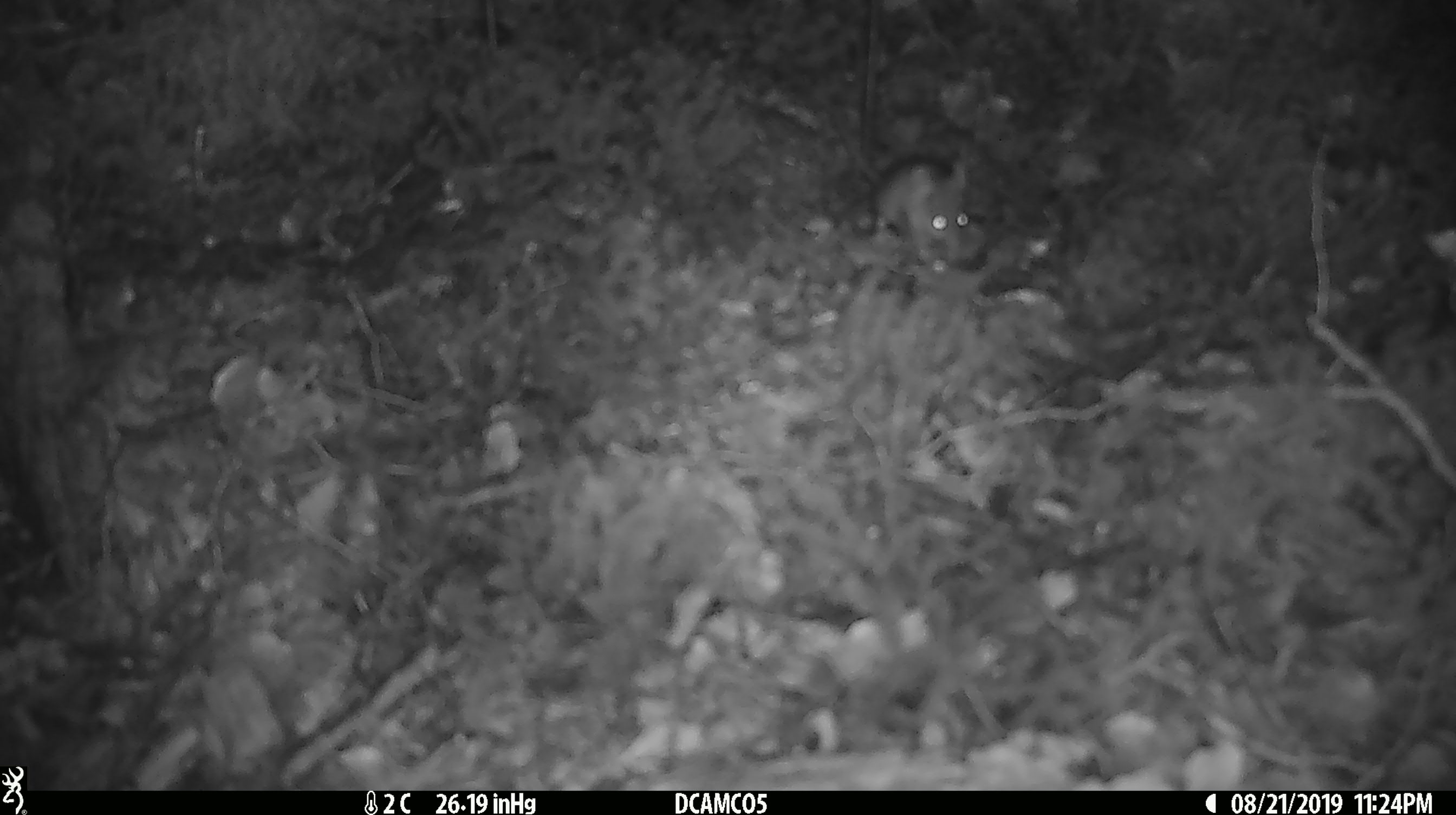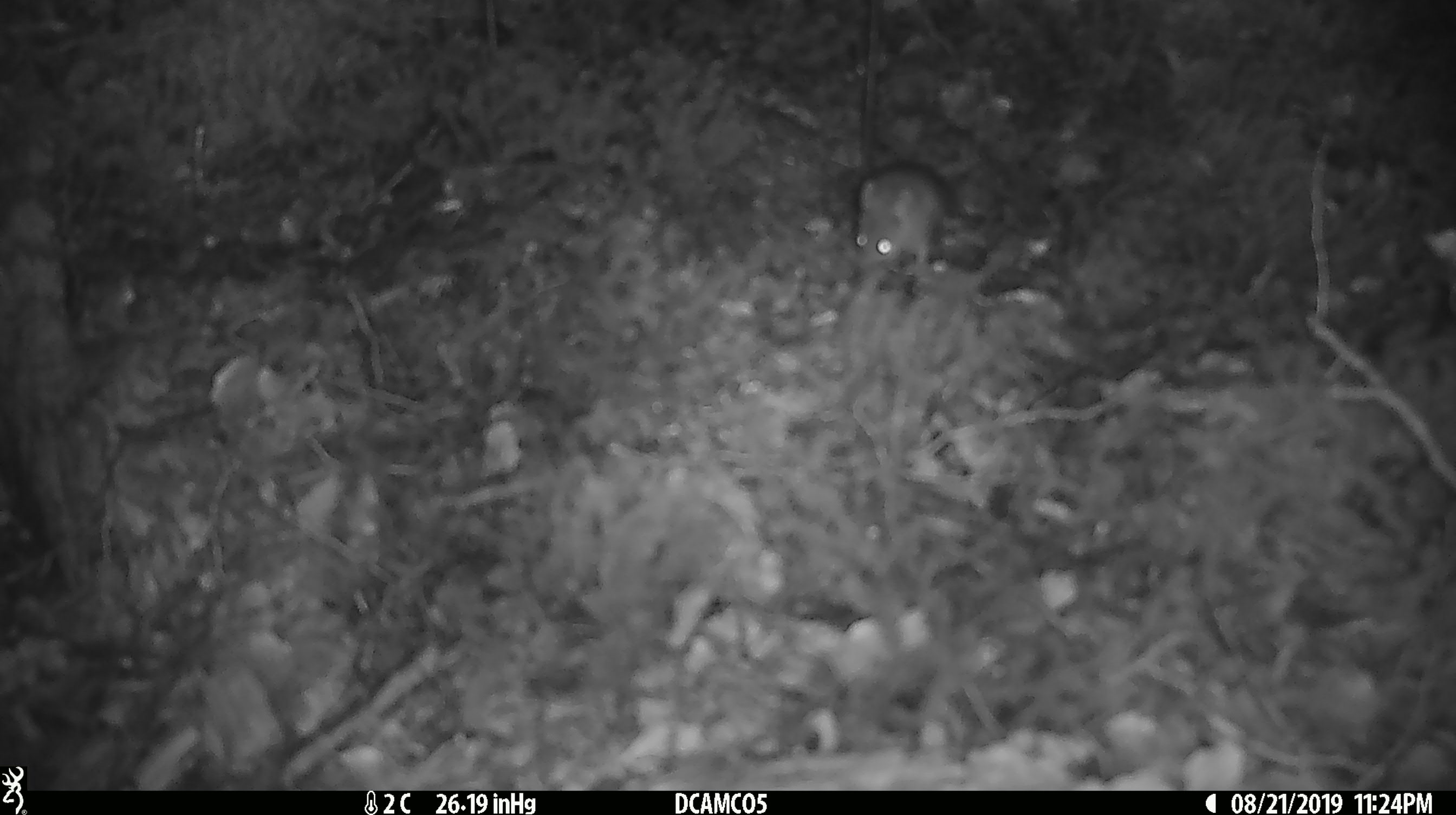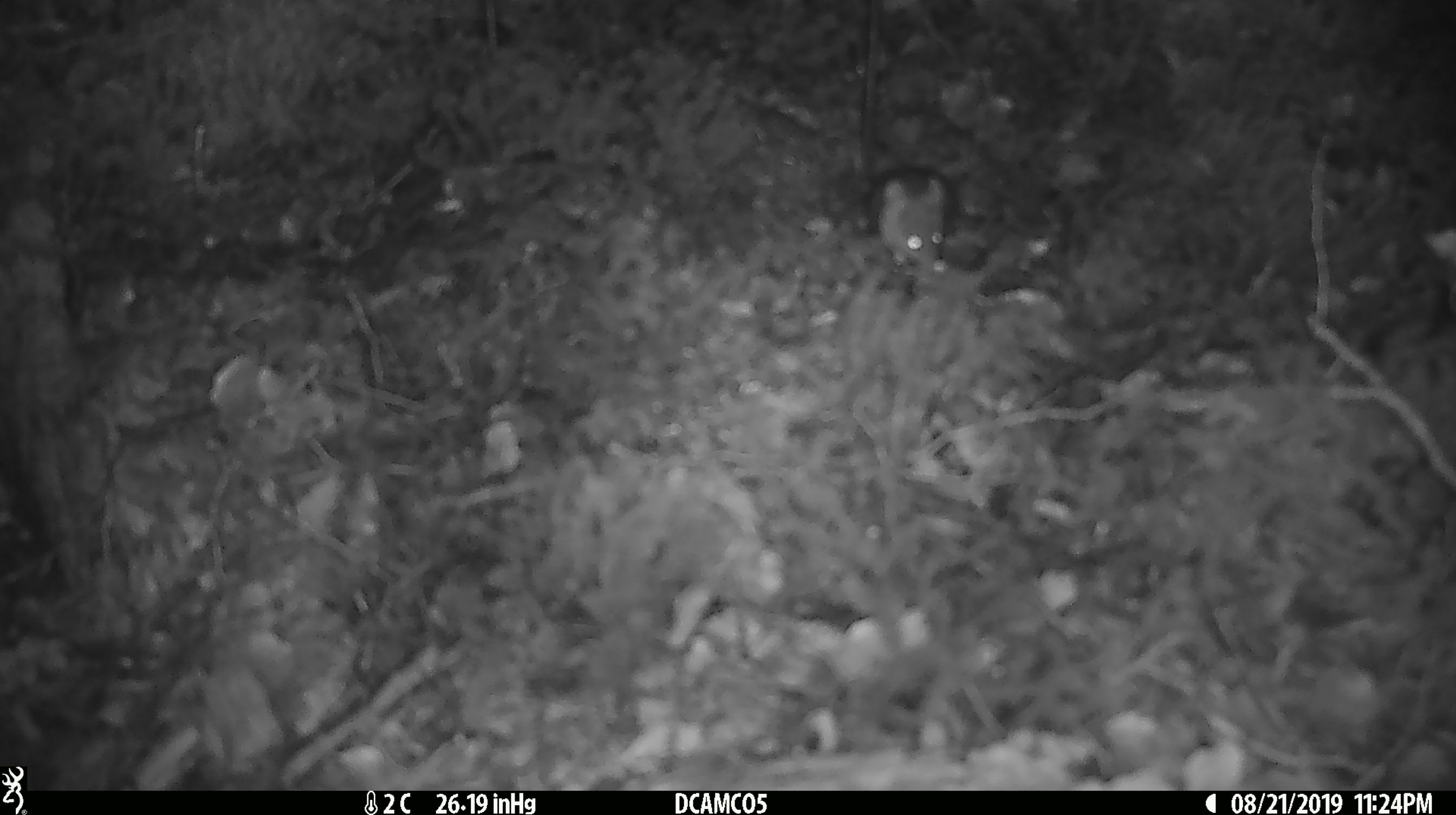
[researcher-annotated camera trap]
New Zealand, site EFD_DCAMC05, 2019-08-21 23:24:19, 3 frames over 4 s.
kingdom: Animalia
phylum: Chordata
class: Mammalia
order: Rodentia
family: Muridae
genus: Mus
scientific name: Mus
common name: mouse